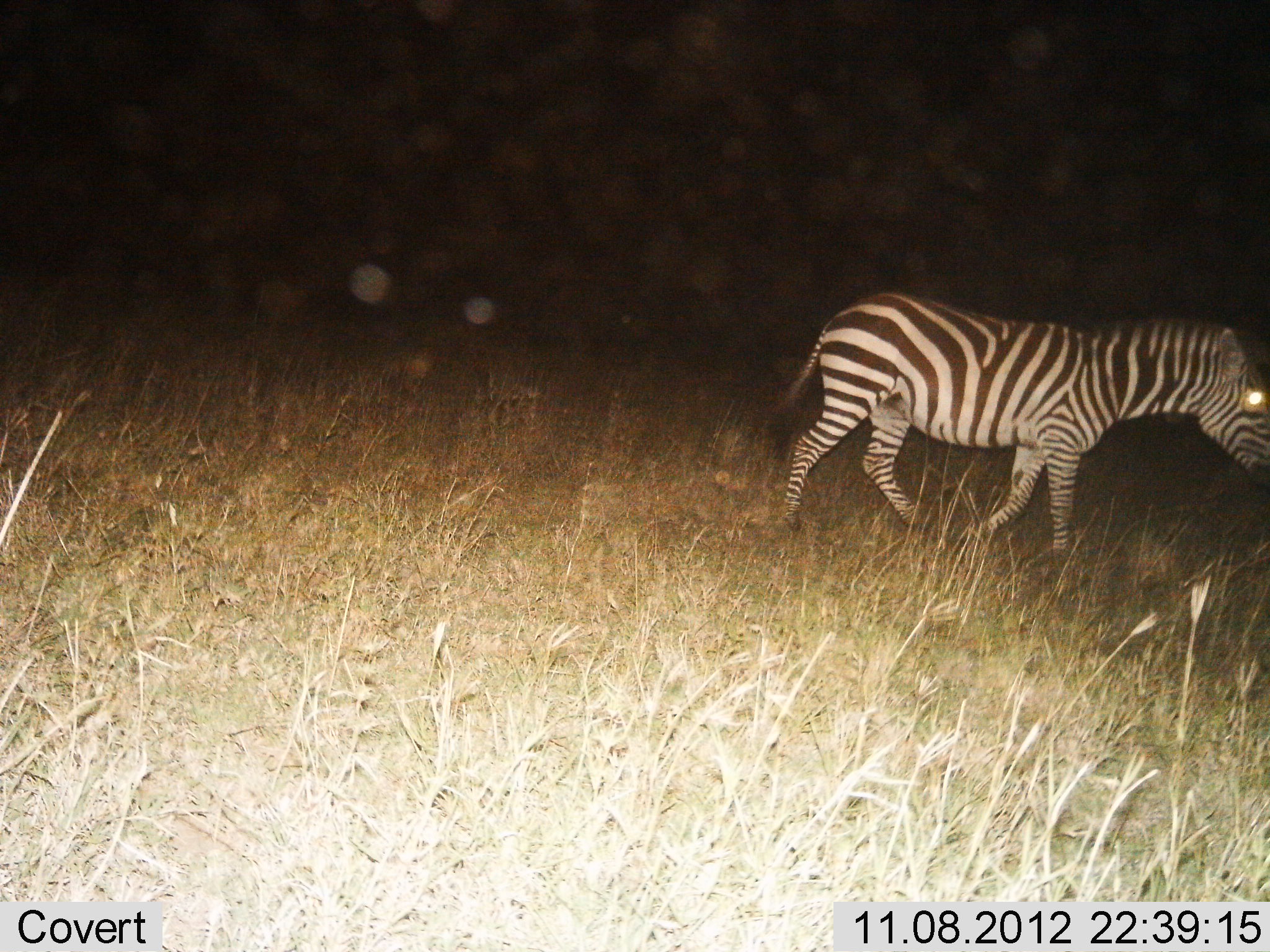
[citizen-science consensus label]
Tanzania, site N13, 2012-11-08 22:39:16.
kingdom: Animalia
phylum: Chordata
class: Mammalia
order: Perissodactyla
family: Equidae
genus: Equus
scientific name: Equus quagga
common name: plains zebra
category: zebra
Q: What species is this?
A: Zebra (plains zebra) (Equus quagga).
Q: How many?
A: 1.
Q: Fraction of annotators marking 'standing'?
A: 10%.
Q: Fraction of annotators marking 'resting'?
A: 0%.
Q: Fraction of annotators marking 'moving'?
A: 90%.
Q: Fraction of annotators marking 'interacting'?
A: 0%.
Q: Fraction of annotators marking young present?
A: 0%.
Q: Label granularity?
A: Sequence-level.